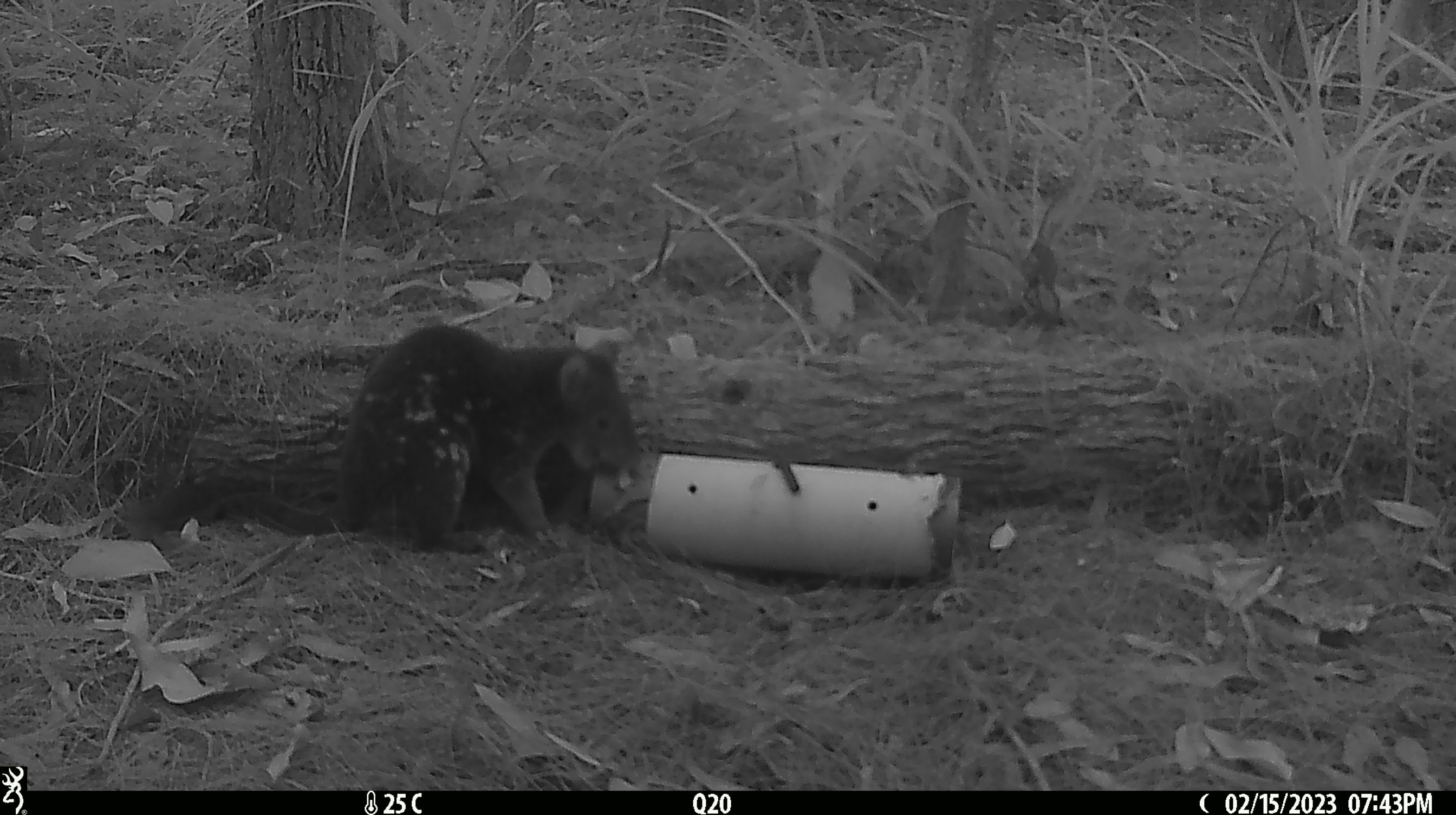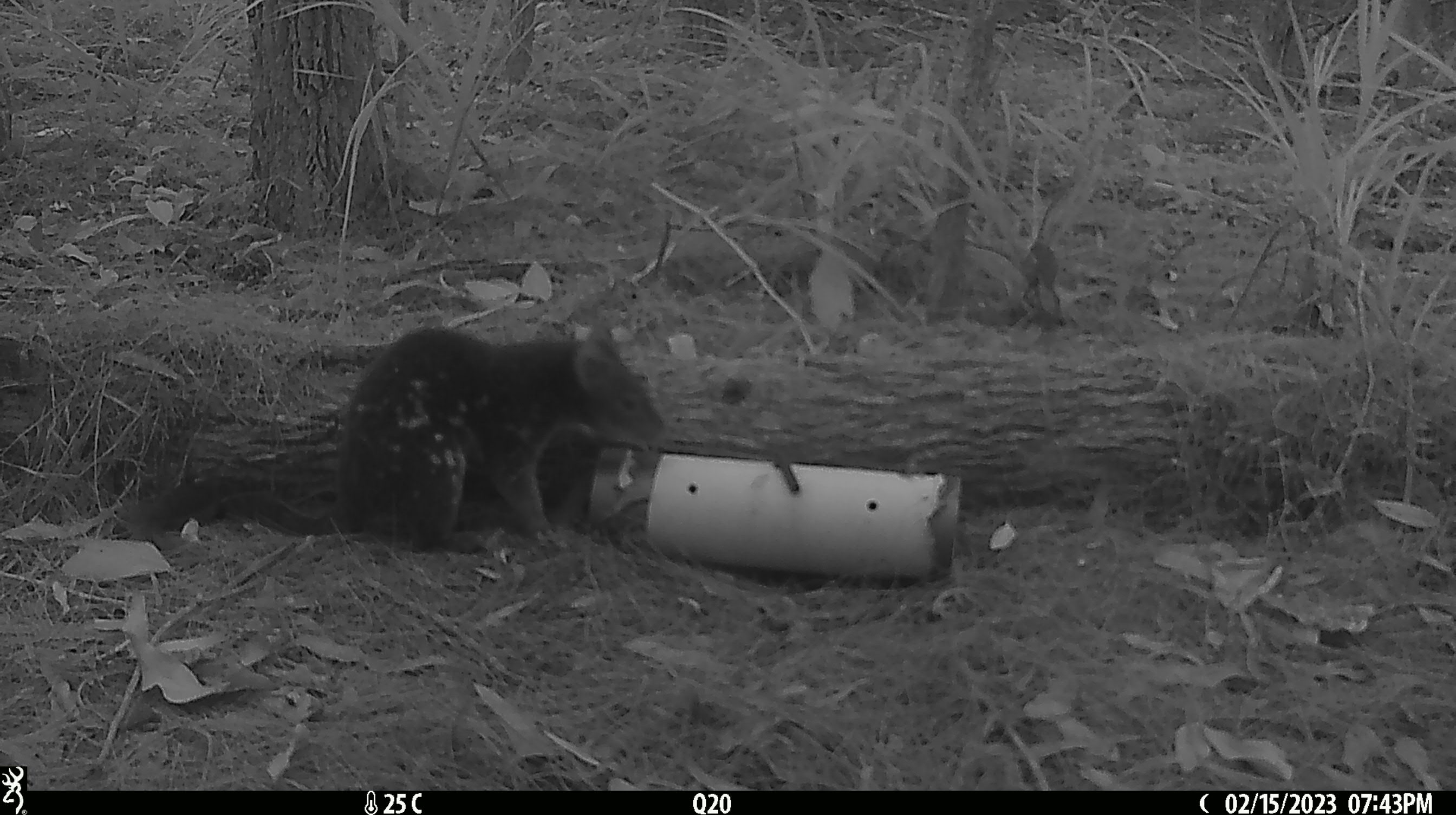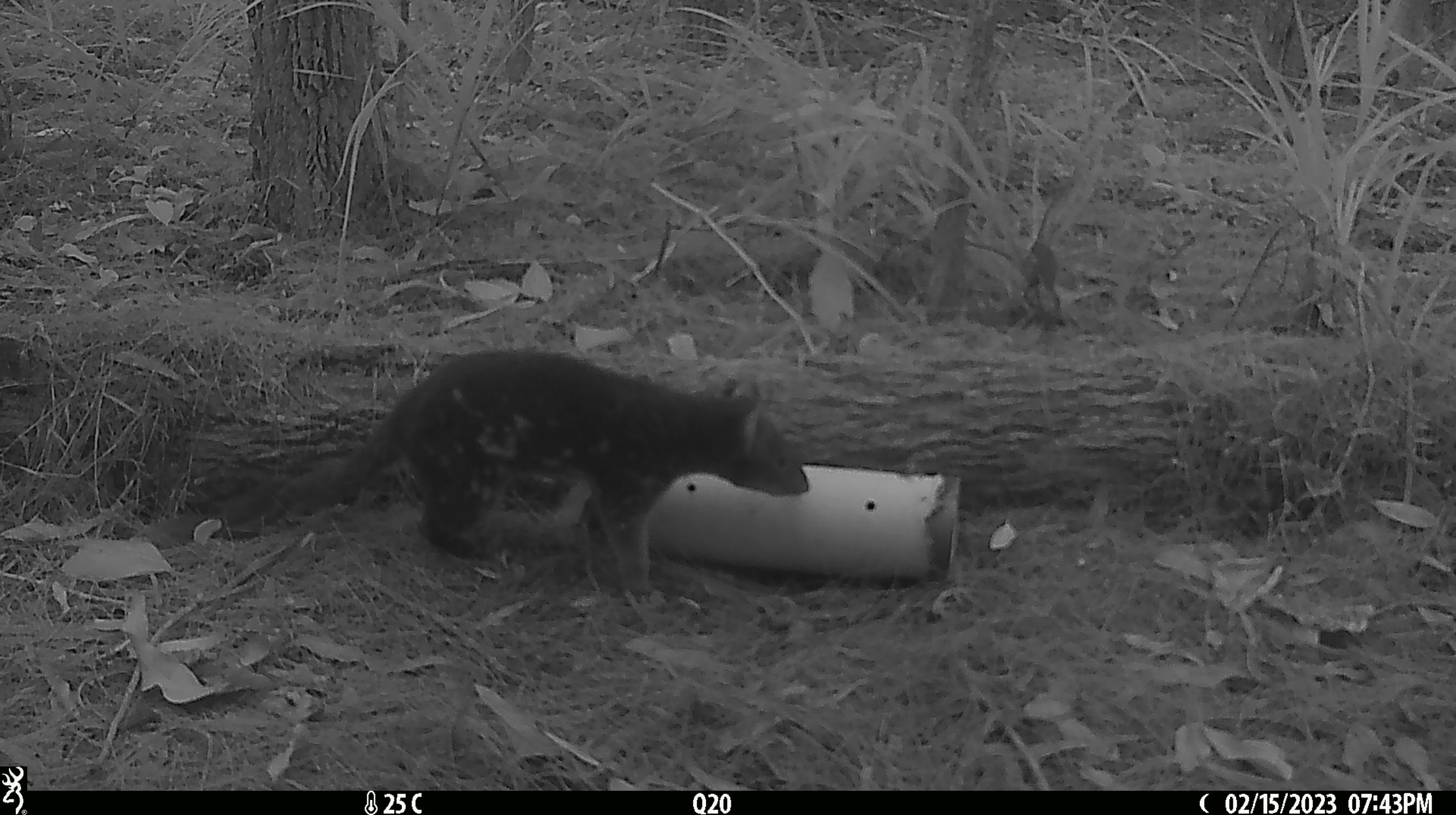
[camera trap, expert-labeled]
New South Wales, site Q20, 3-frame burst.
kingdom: Animalia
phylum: Chordata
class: Mammalia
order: Dasyuromorphia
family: Dasyuridae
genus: Dasyurus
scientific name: Dasyurus maculatus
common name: spotted-tailed quoll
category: quoll